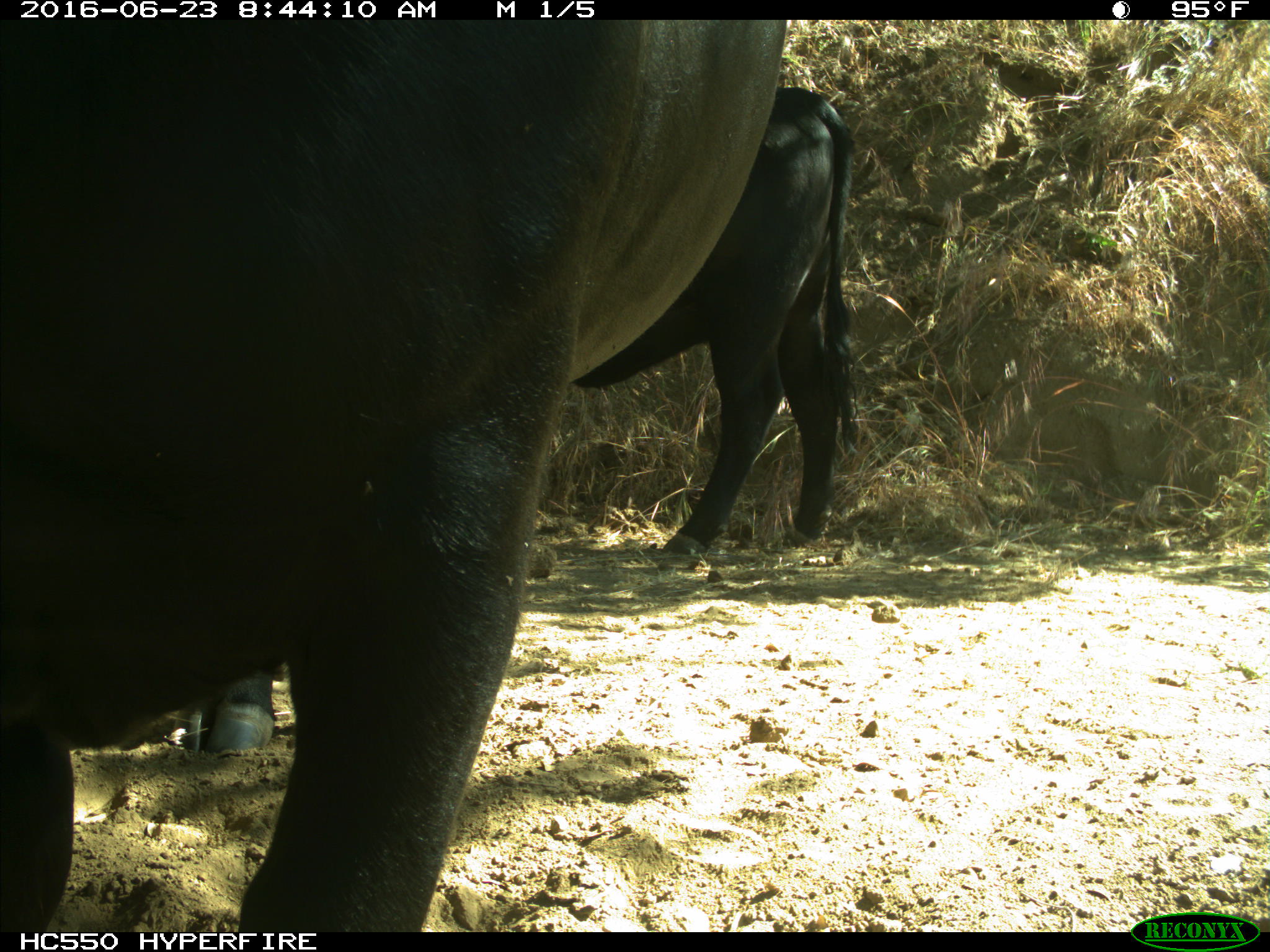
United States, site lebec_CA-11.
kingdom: Animalia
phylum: Chordata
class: Mammalia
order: Artiodactyla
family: Bovidae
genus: Bos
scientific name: Bos taurus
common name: domestic cow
Bos taurus (domestic cow).